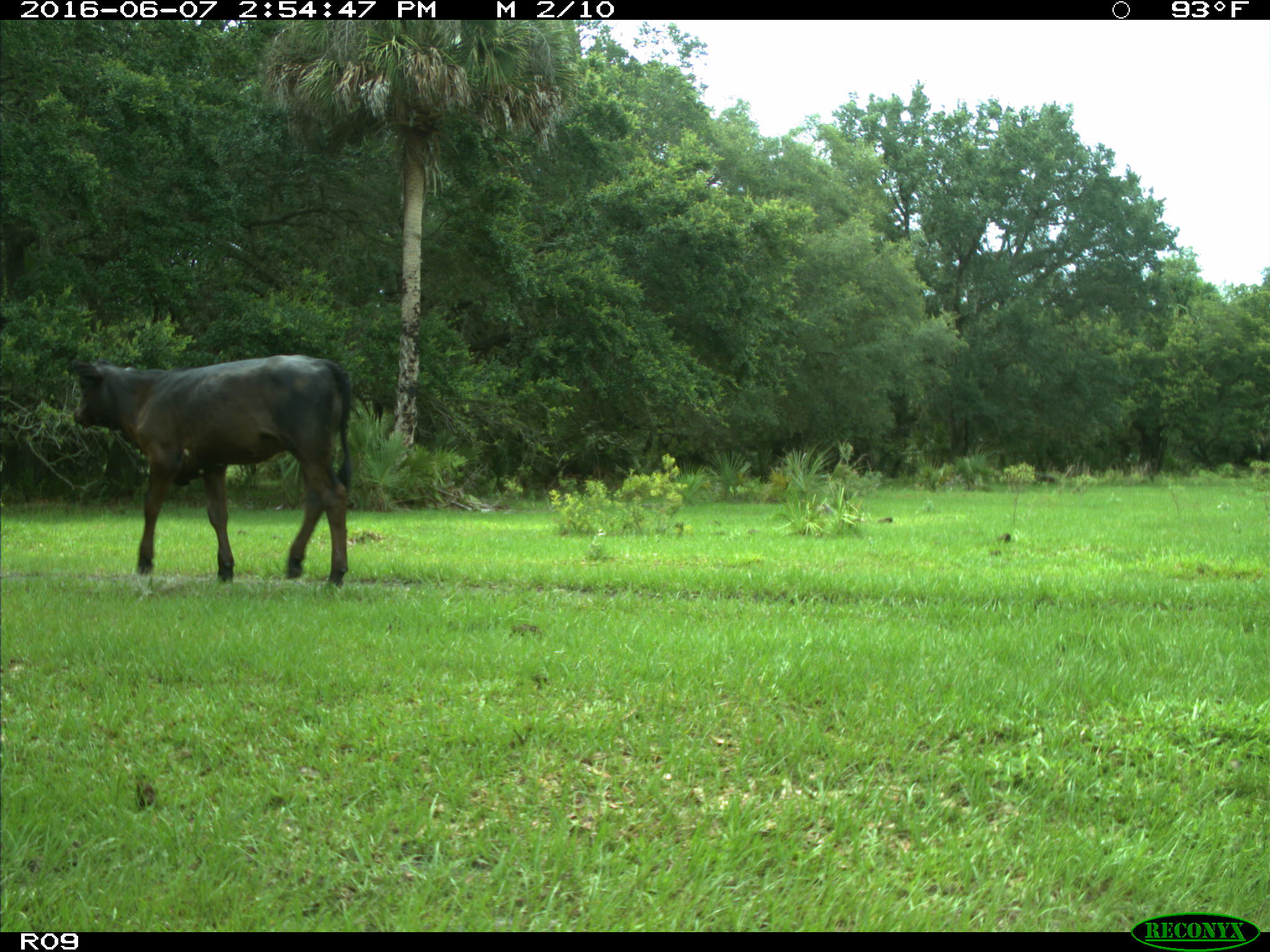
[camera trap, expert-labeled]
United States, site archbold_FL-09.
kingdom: Animalia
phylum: Chordata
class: Mammalia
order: Artiodactyla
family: Bovidae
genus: Bos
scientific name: Bos taurus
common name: domestic cow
Bos taurus (domestic cow).